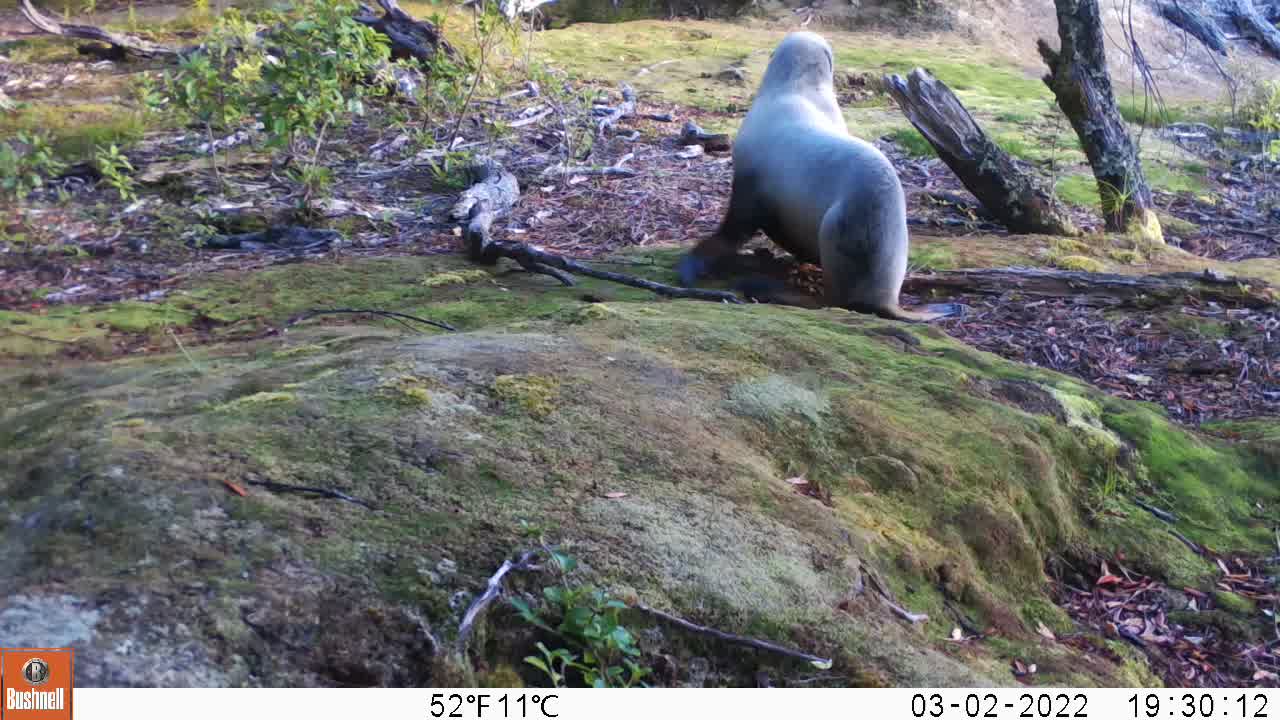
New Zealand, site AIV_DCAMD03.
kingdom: Animalia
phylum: Chordata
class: Mammalia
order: Carnivora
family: Otariidae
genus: Phocarctos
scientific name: Phocarctos hookeri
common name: new zealand sea lion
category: sealion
Sealion (new zealand sea lion) (Phocarctos hookeri).